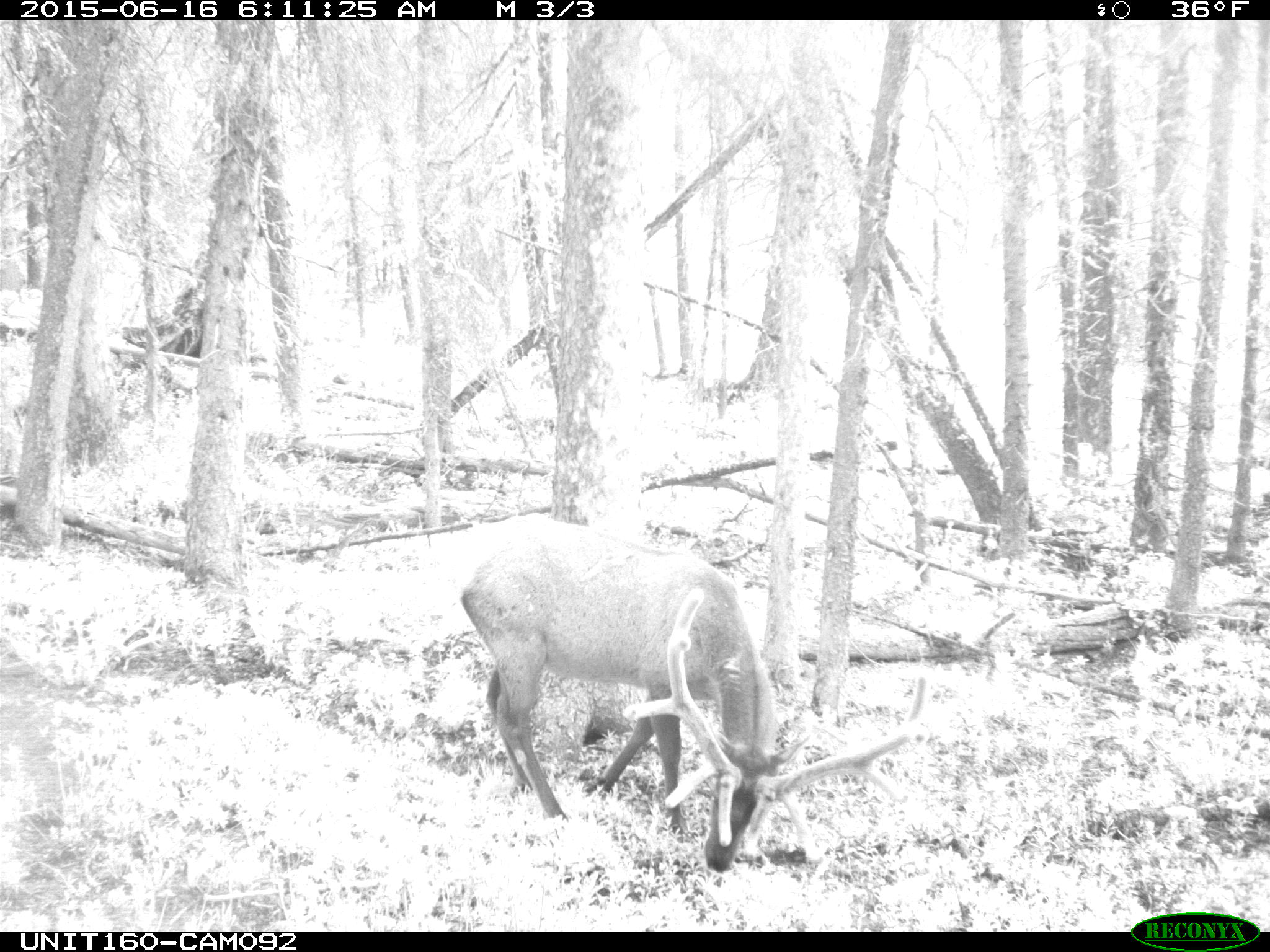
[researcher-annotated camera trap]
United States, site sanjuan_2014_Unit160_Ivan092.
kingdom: Animalia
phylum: Chordata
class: Mammalia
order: Artiodactyla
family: Cervidae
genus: Cervus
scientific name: Cervus elaphus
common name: red deer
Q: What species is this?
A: Cervus elaphus (red deer).